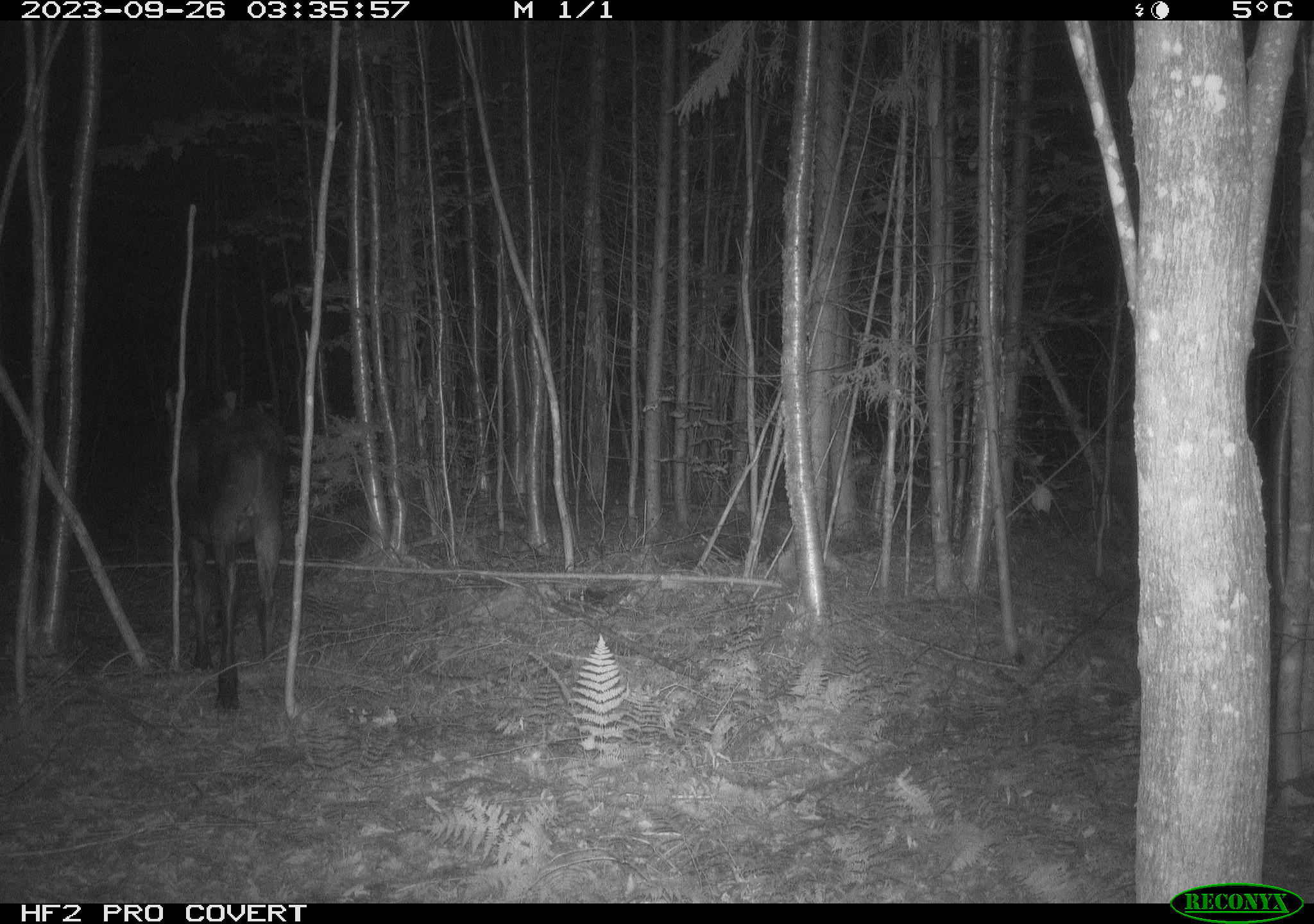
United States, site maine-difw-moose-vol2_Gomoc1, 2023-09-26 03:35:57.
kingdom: Animalia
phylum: Chordata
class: Mammalia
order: Artiodactyla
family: Cervidae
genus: Alces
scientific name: Alces alces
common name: moose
Moose (Alces alces).